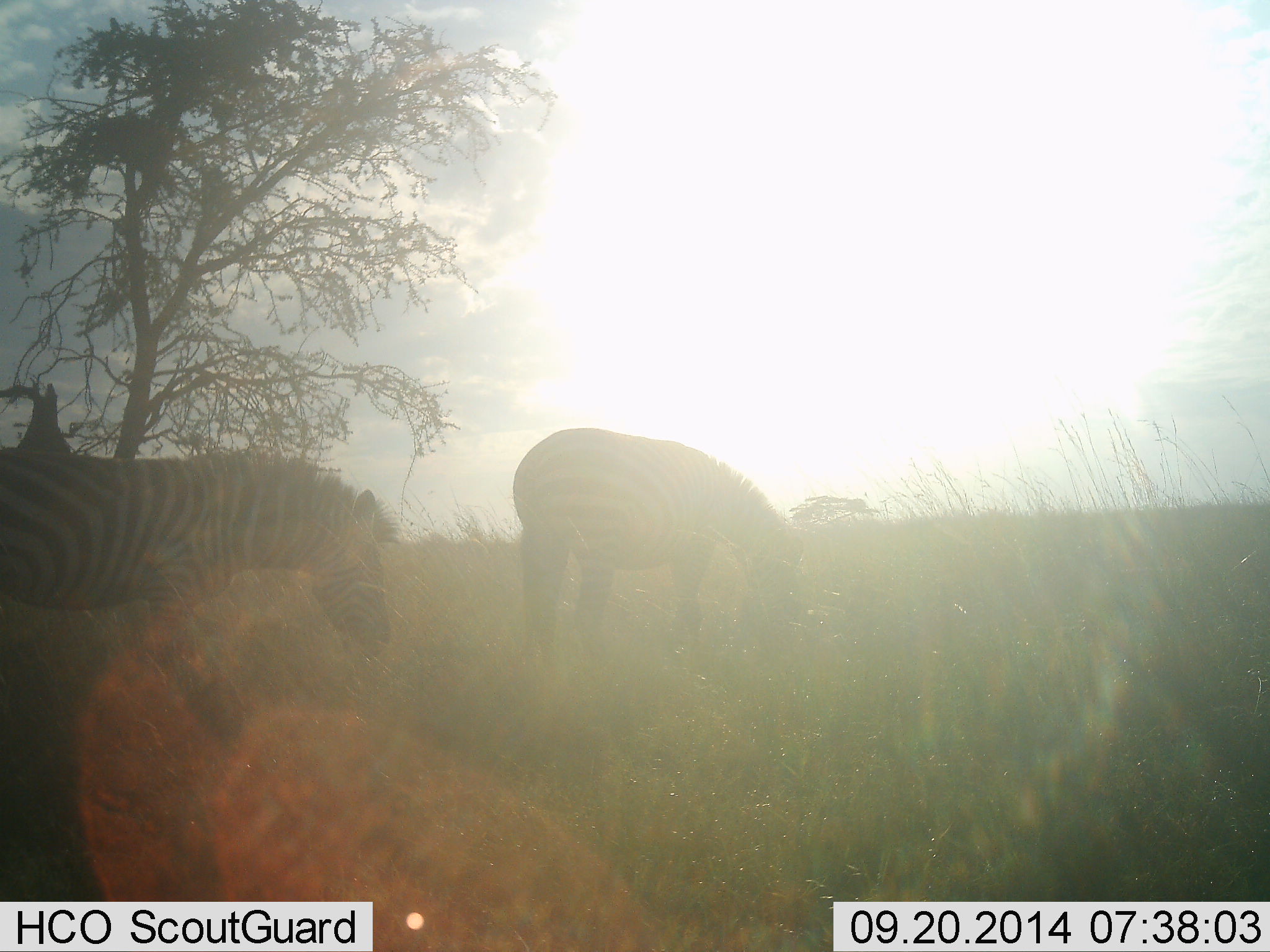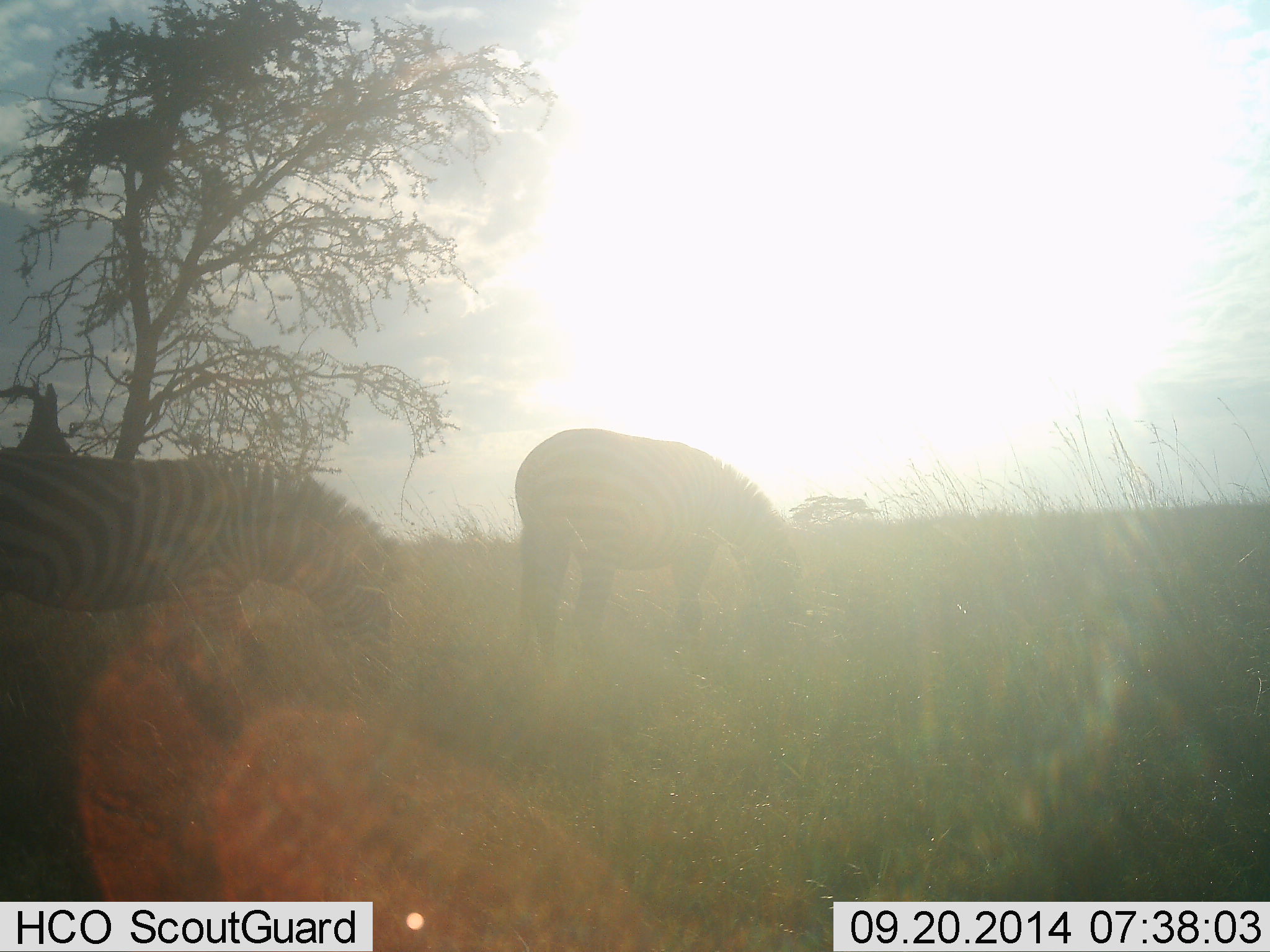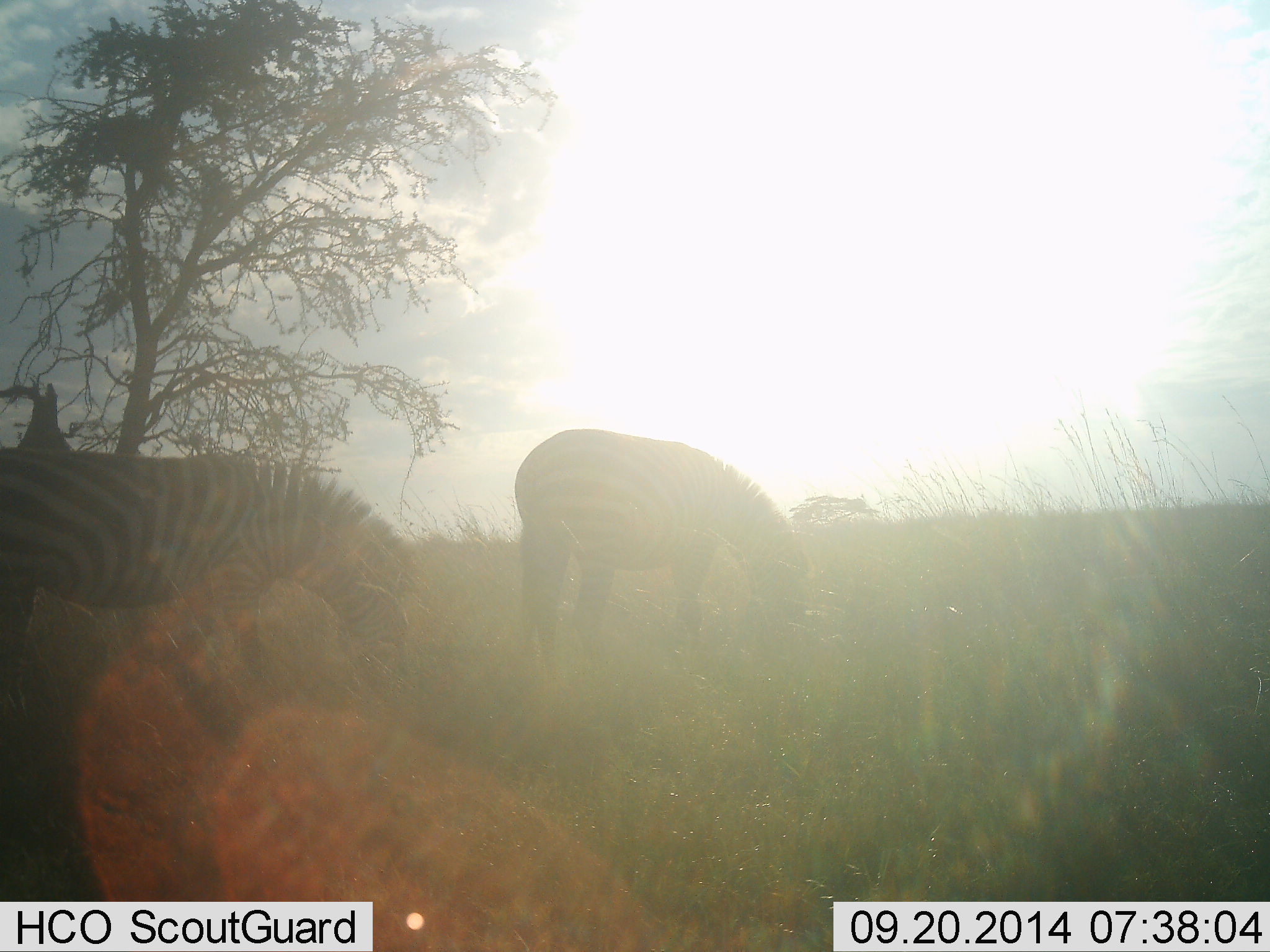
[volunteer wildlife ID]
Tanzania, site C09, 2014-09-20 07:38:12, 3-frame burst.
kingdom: Animalia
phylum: Chordata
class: Mammalia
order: Perissodactyla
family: Equidae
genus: Equus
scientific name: Equus quagga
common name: plains zebra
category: zebra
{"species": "zebra (plains zebra) (Equus quagga)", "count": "2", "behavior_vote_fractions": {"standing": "20%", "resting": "0%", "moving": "0%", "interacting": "0%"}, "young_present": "0%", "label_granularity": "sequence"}